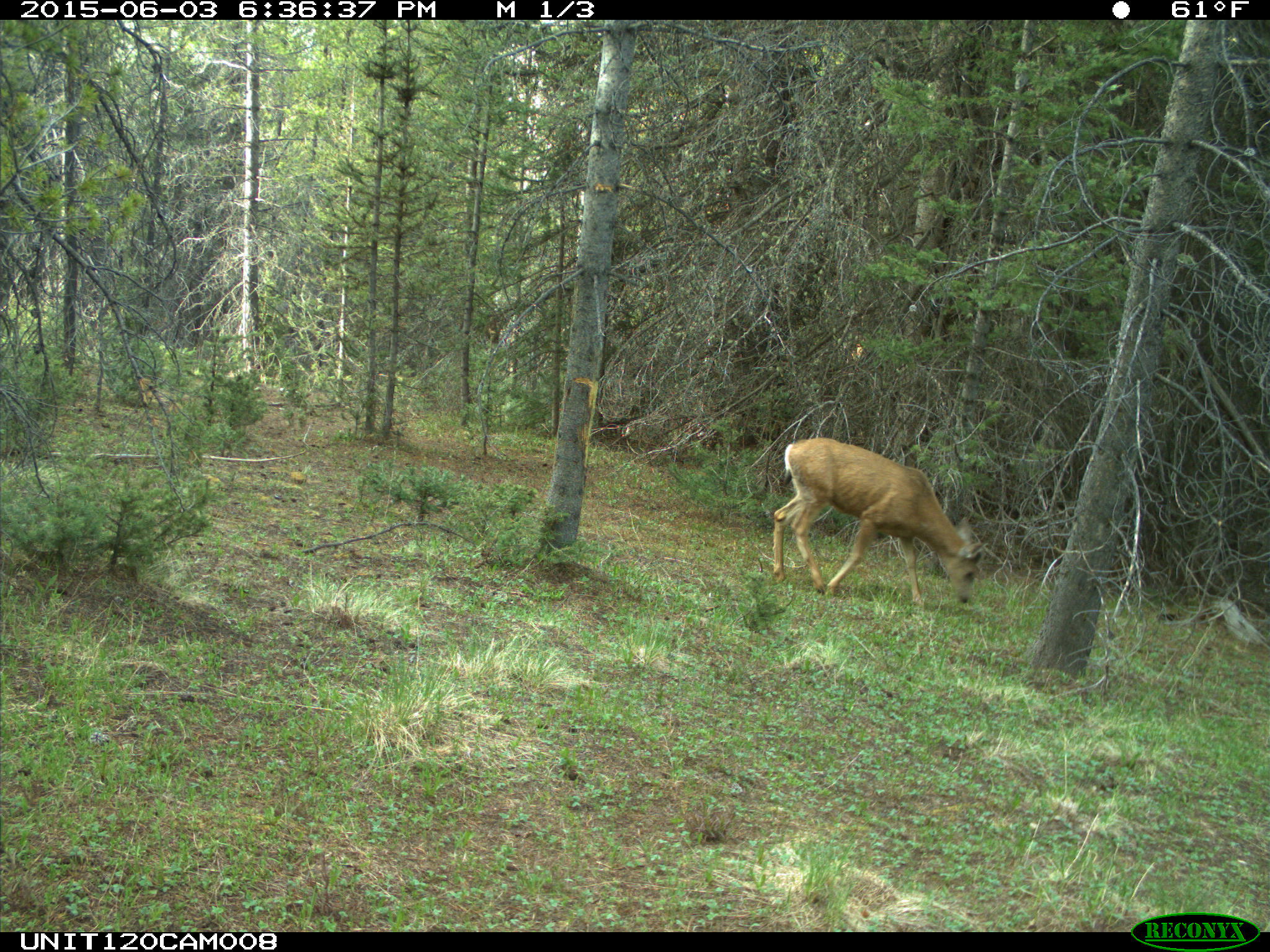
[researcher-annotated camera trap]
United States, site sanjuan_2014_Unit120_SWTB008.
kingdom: Animalia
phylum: Chordata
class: Mammalia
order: Artiodactyla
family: Cervidae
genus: Odocoileus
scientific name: Odocoileus hemionus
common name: mule deer